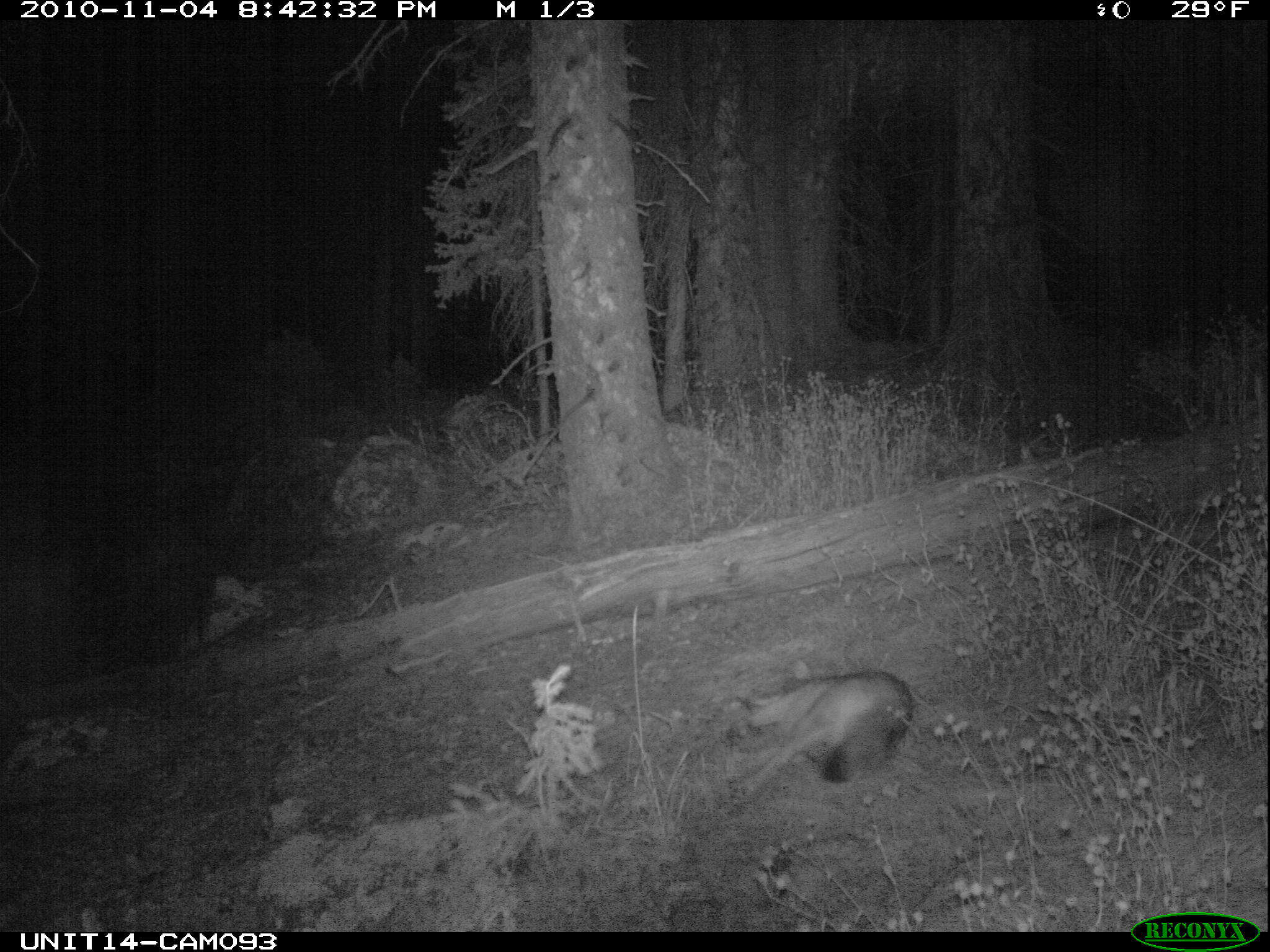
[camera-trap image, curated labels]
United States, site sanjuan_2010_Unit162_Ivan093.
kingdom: Animalia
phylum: Chordata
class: Mammalia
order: Carnivora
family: Canidae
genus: Canis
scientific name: Canis latrans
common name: coyote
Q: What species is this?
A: Canis latrans (coyote).